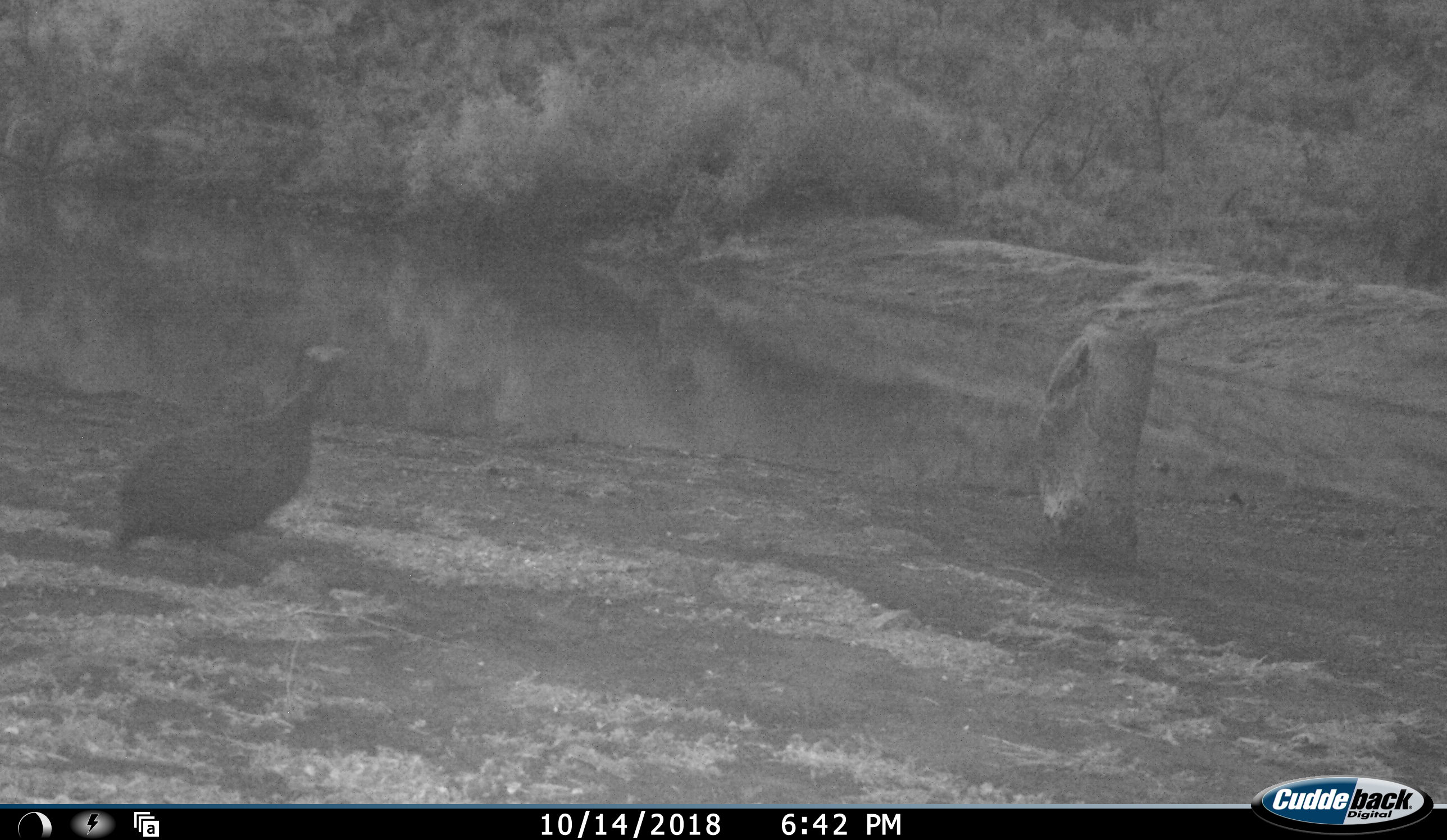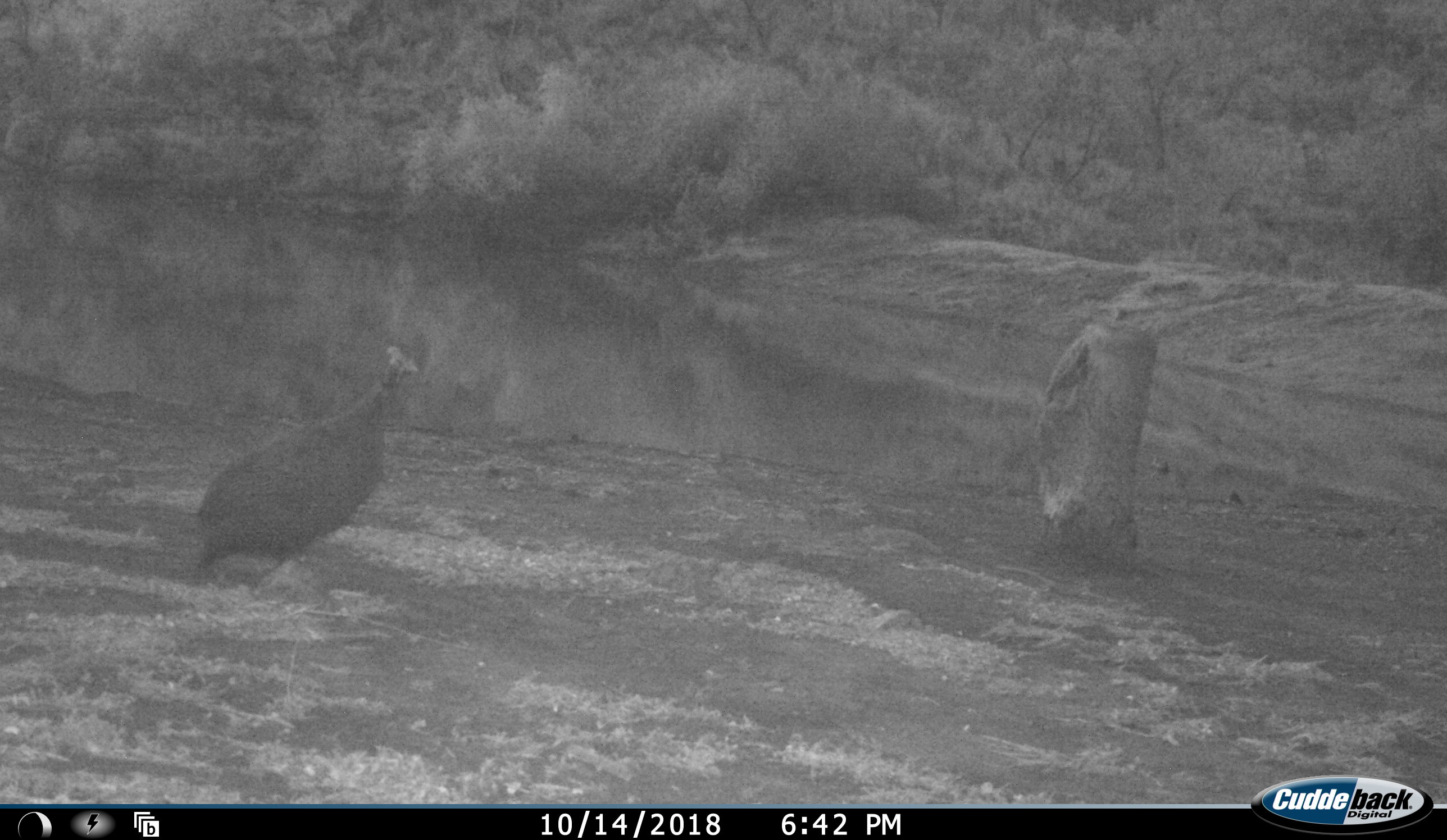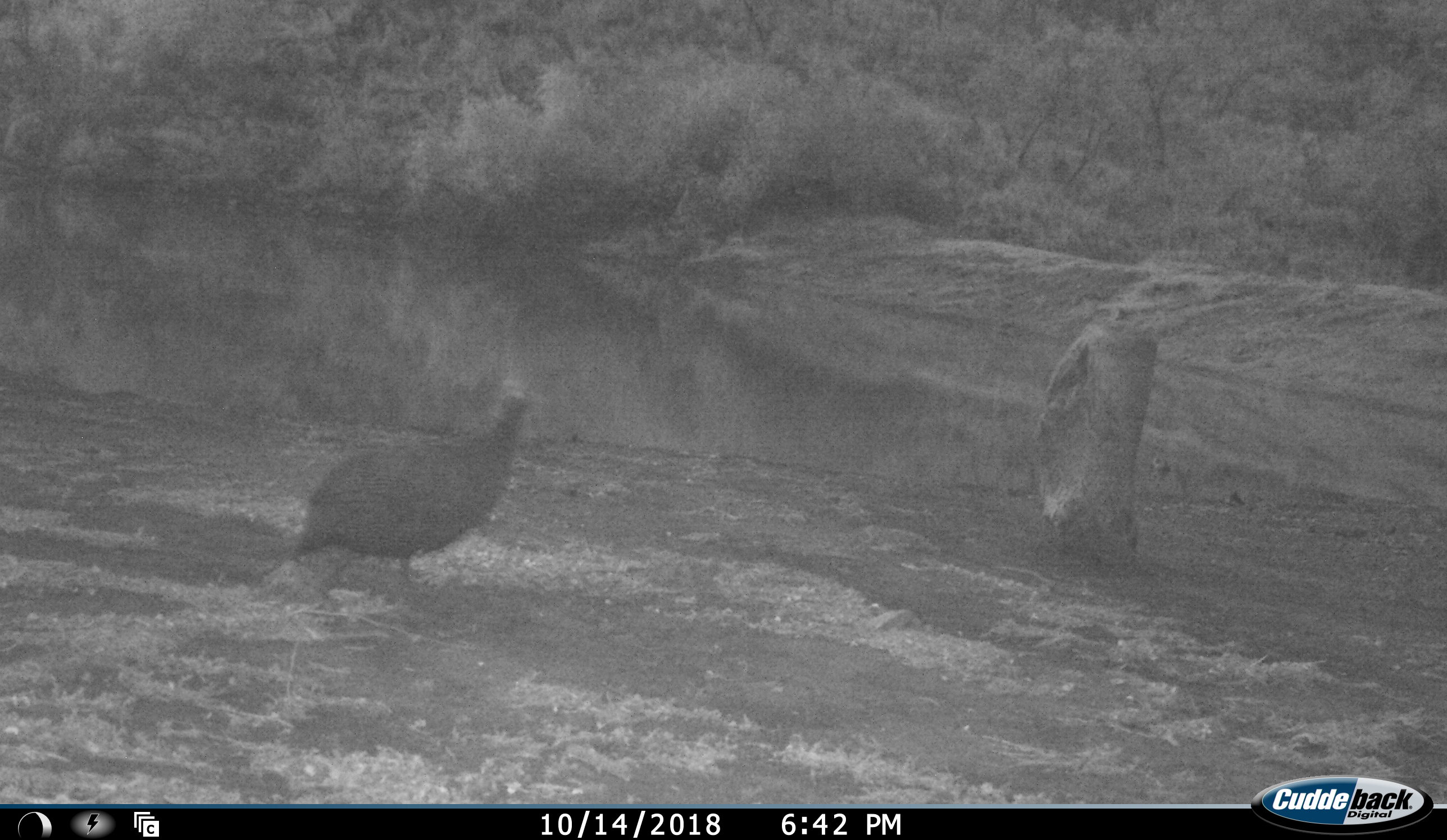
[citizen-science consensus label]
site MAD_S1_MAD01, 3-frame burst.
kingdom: Animalia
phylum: Chordata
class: Aves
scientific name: Aves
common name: bird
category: birdother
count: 1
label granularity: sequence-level